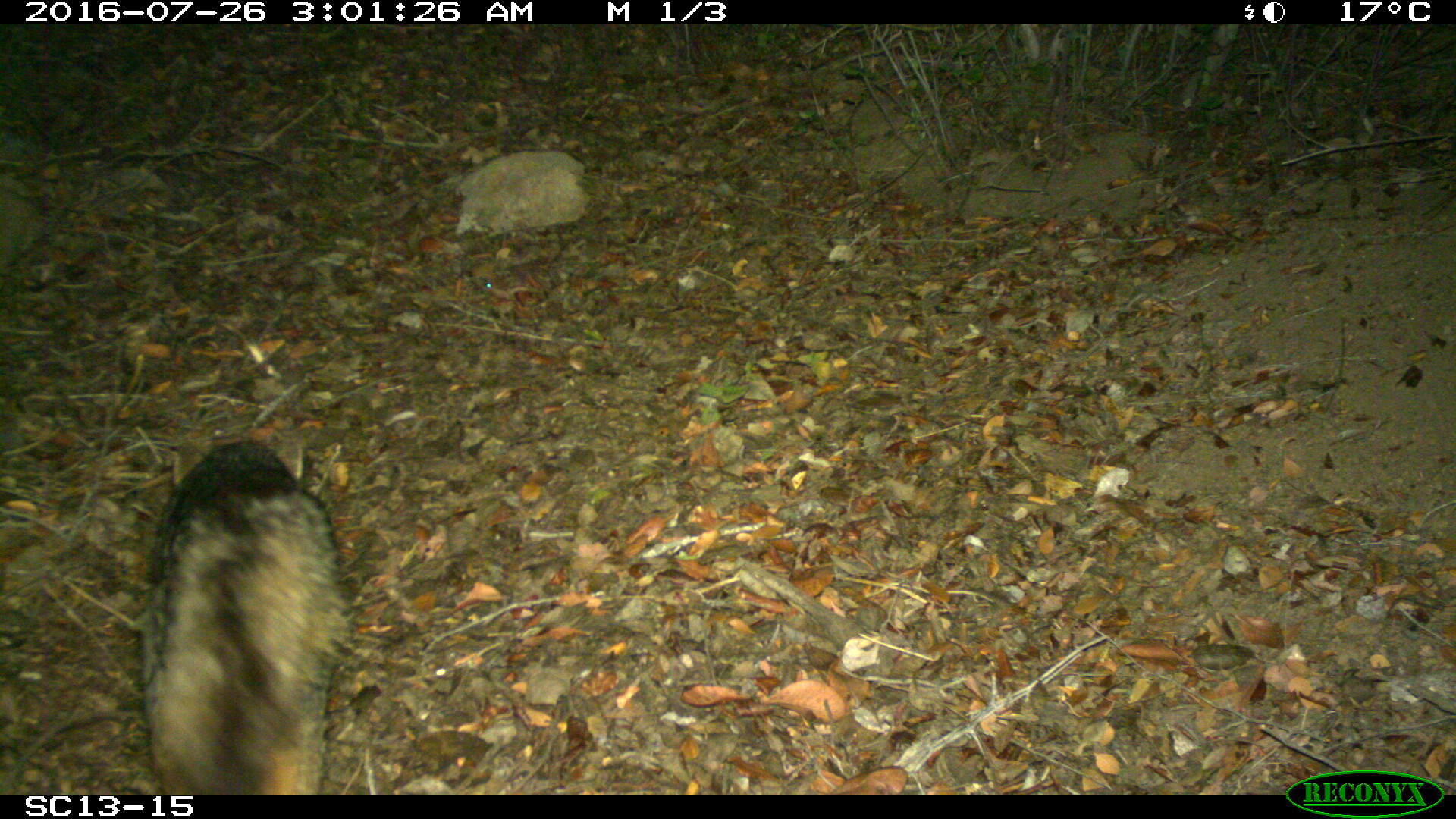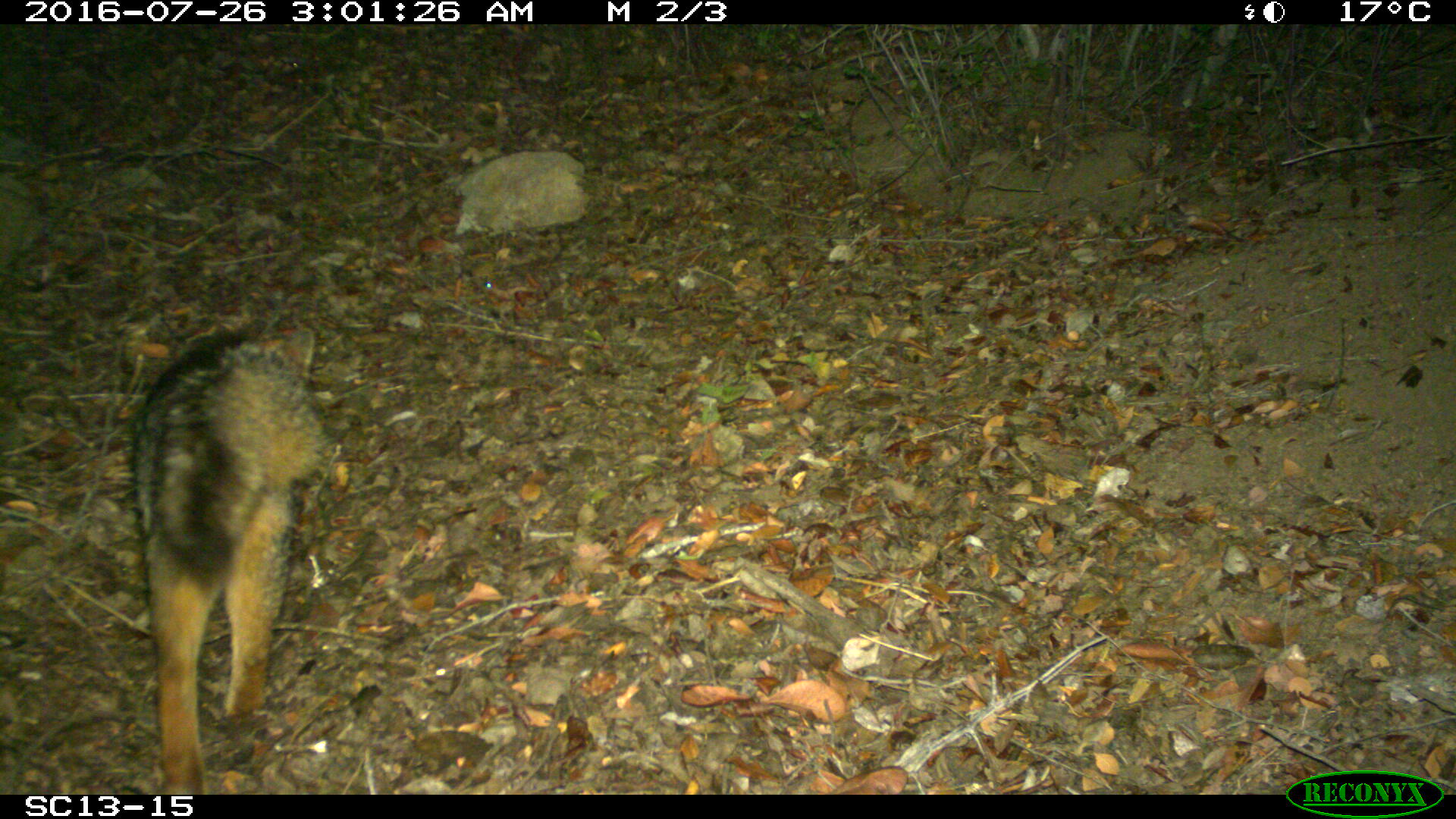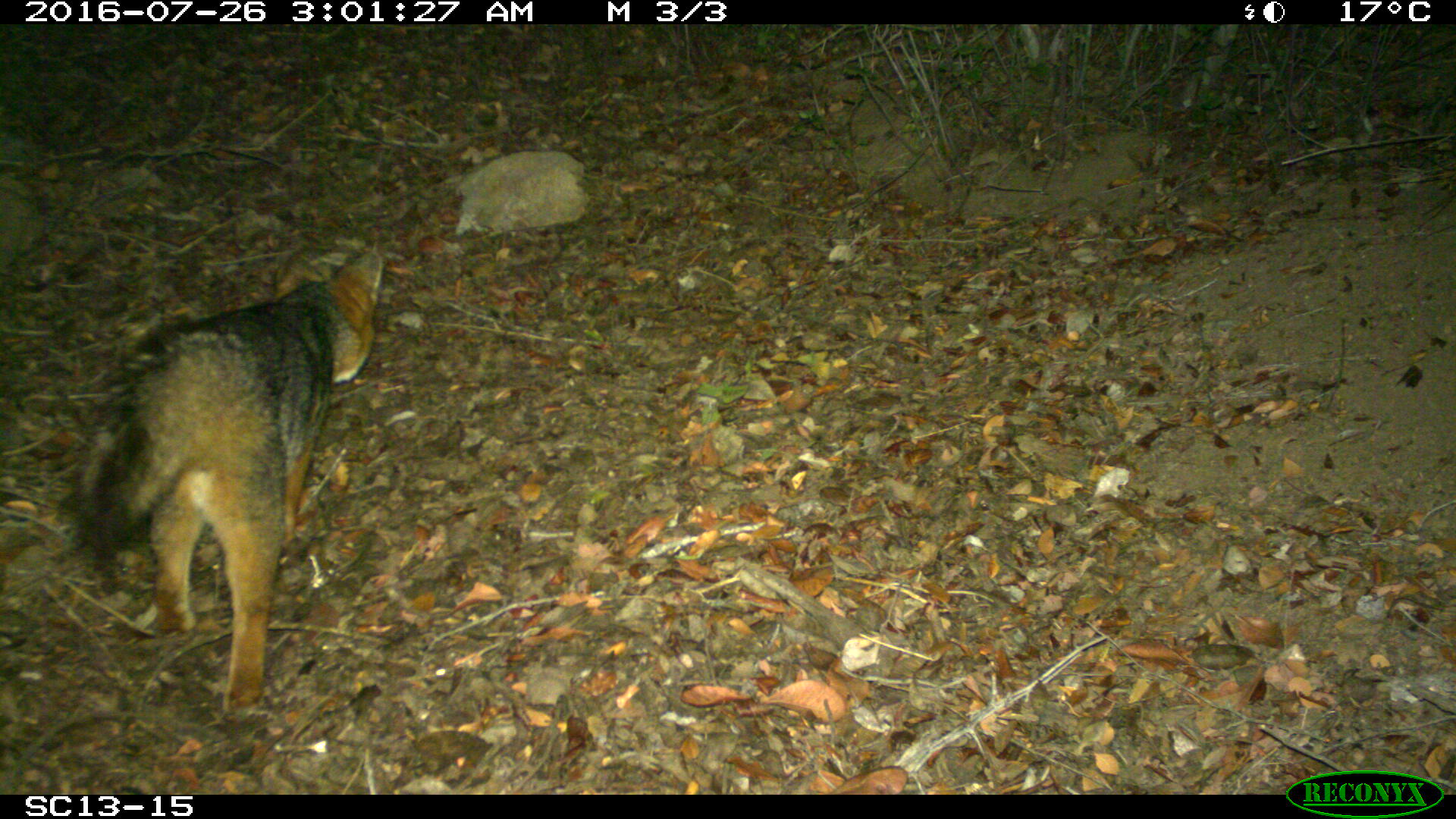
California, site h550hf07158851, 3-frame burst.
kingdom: Animalia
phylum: Chordata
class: Mammalia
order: Carnivora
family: Canidae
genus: Urocyon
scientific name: Urocyon littoralis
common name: island fox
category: fox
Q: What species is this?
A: Fox (island fox) (Urocyon littoralis).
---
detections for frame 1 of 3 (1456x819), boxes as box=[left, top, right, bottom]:
fox: box=[143, 426, 353, 794]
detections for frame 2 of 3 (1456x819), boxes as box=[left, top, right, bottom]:
fox: box=[131, 315, 328, 794]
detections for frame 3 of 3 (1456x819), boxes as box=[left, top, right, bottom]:
fox: box=[71, 251, 381, 723]